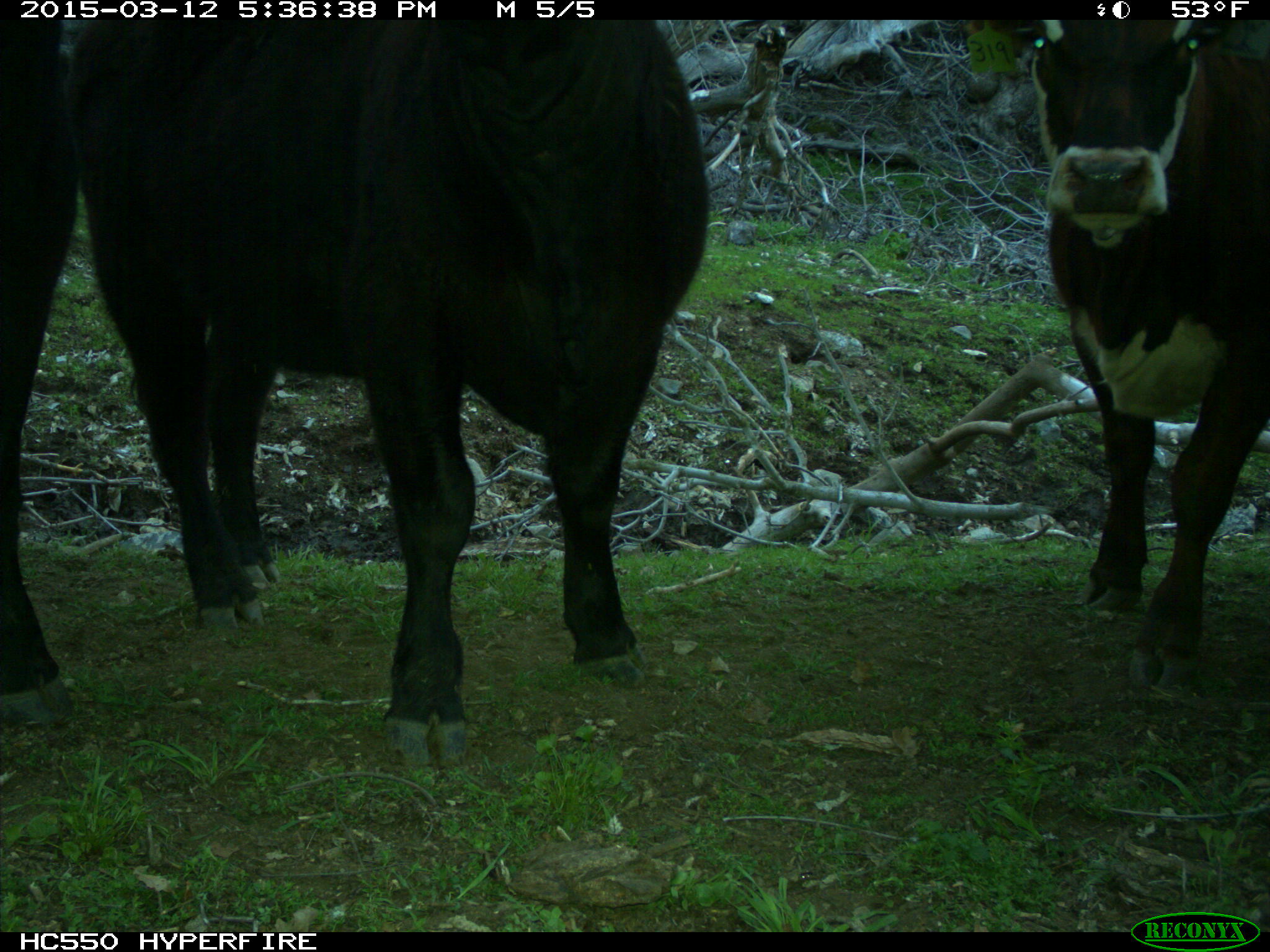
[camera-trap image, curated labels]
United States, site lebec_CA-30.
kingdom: Animalia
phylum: Chordata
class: Mammalia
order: Artiodactyla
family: Bovidae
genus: Bos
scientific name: Bos taurus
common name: domestic cow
Bos taurus (domestic cow).